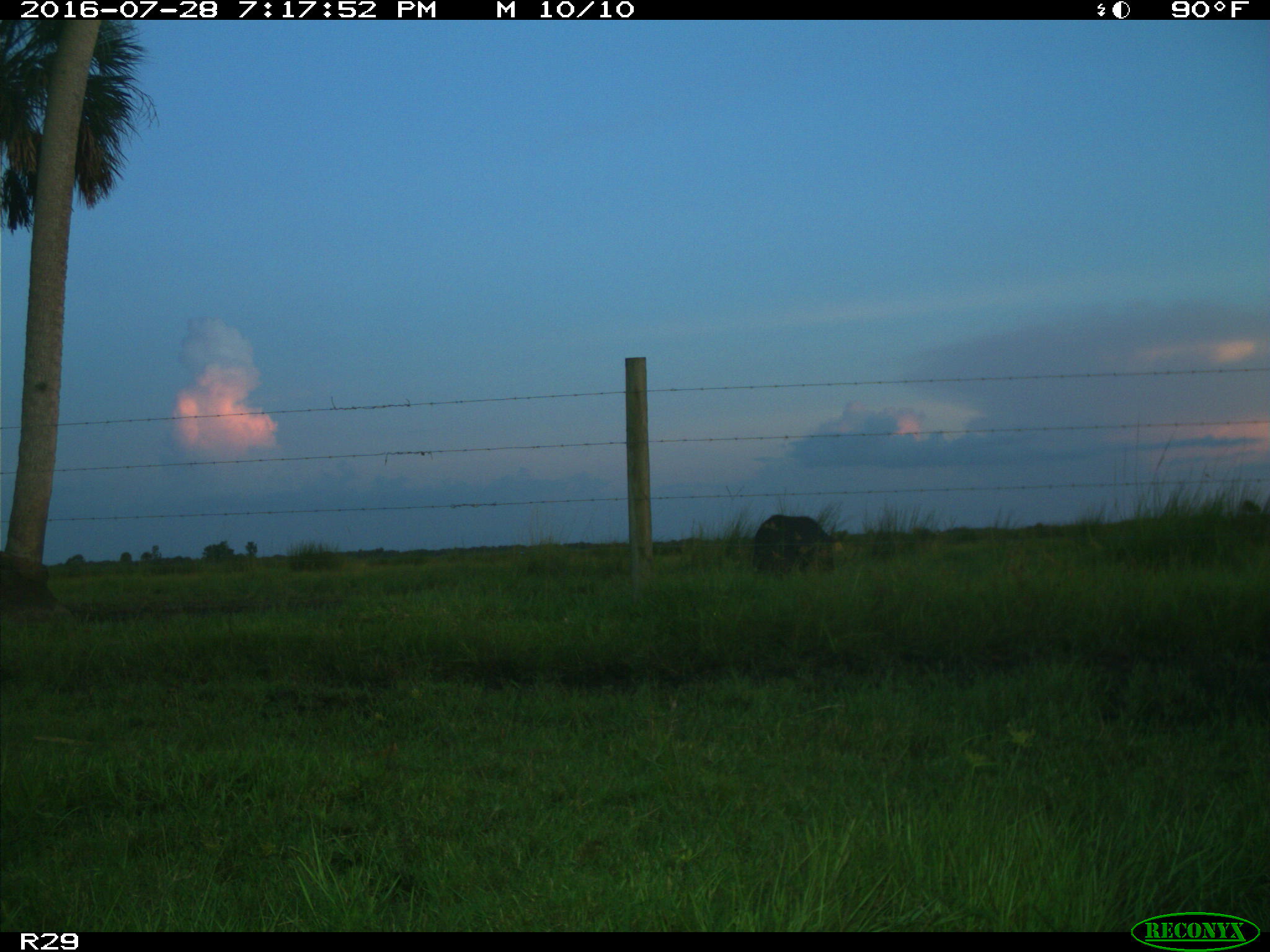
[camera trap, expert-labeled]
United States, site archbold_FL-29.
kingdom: Animalia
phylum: Chordata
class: Mammalia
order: Artiodactyla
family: Suidae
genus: Sus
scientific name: Sus scrofa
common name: wild boar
Sus scrofa (wild boar).